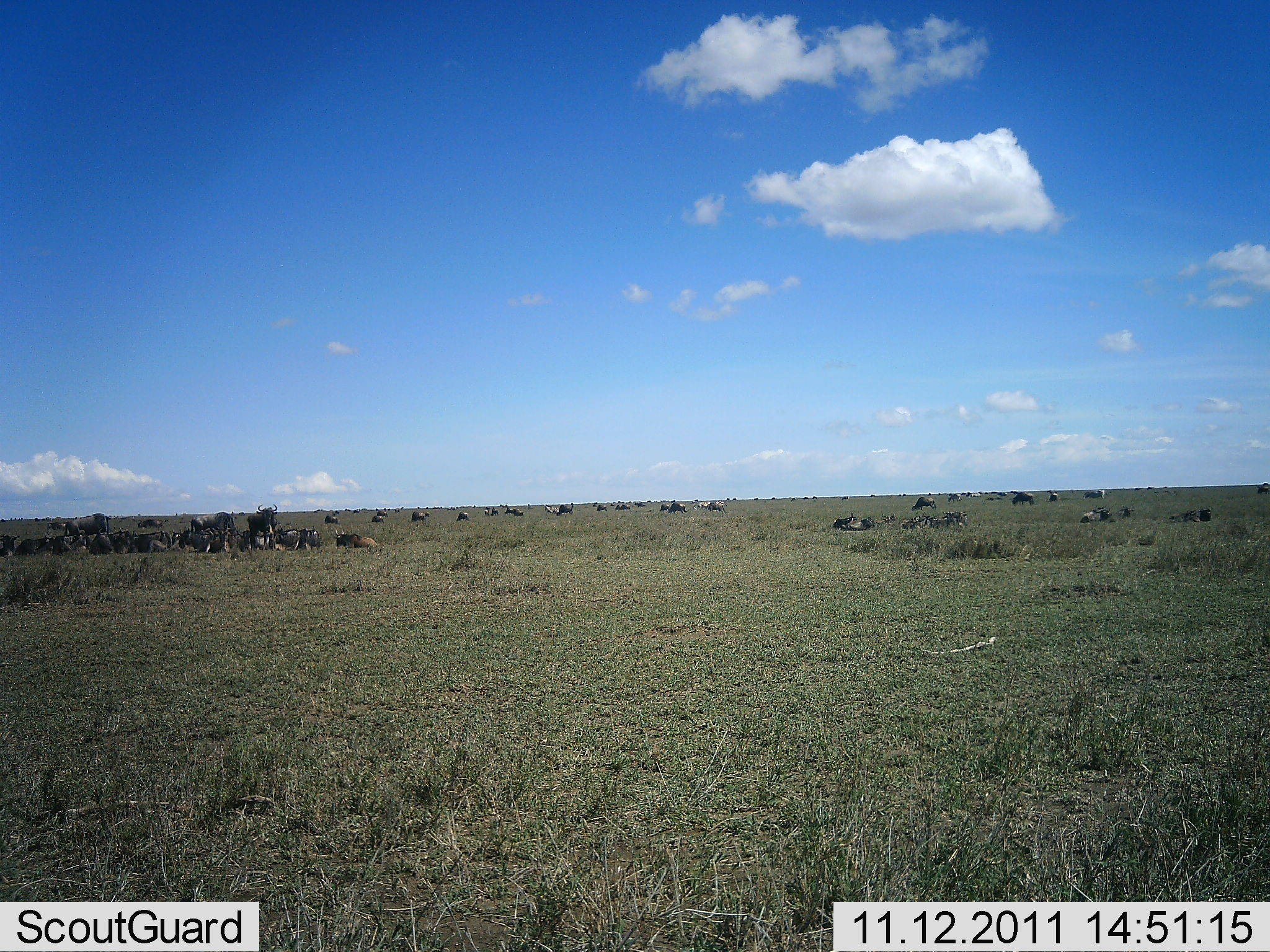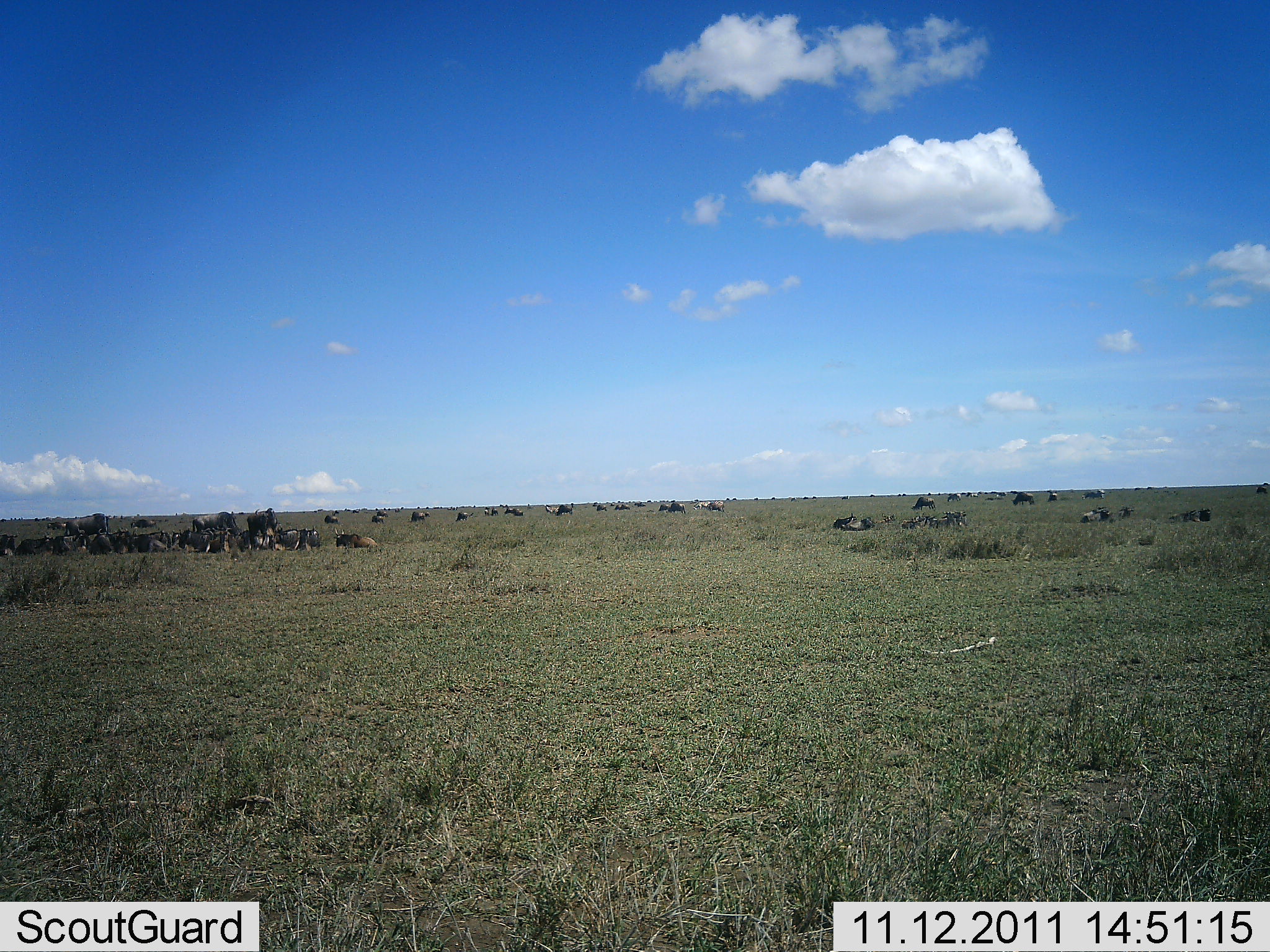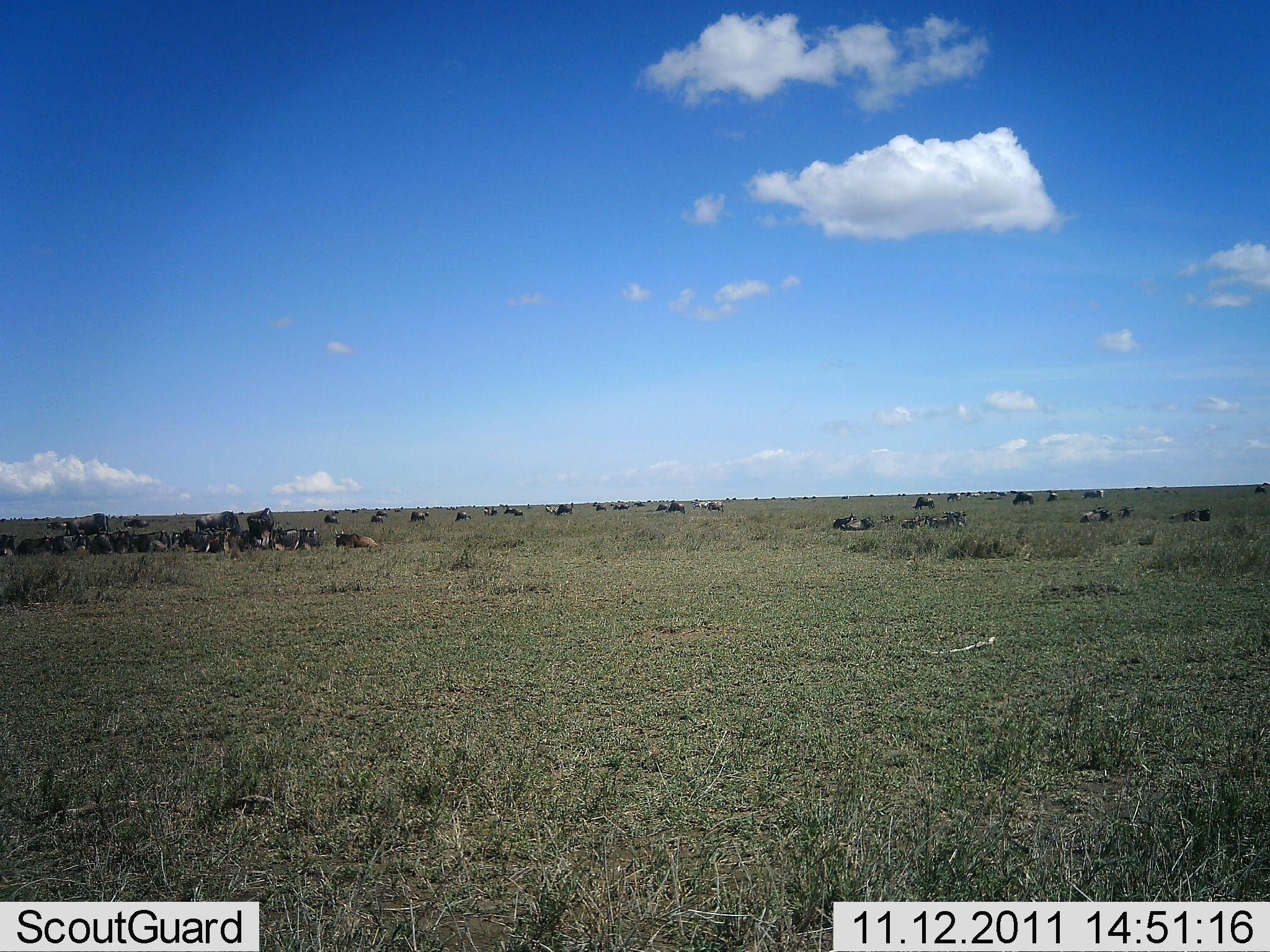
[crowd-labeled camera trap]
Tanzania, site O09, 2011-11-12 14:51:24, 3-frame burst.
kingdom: Animalia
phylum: Chordata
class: Mammalia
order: Artiodactyla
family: Bovidae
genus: Connochaetes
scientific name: Connochaetes taurinus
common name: blue wildebeest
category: wildebeest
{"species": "wildebeest (blue wildebeest) (Connochaetes taurinus)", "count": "11-50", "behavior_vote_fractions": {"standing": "64%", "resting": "100%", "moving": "27%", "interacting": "27%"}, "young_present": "0%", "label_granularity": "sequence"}